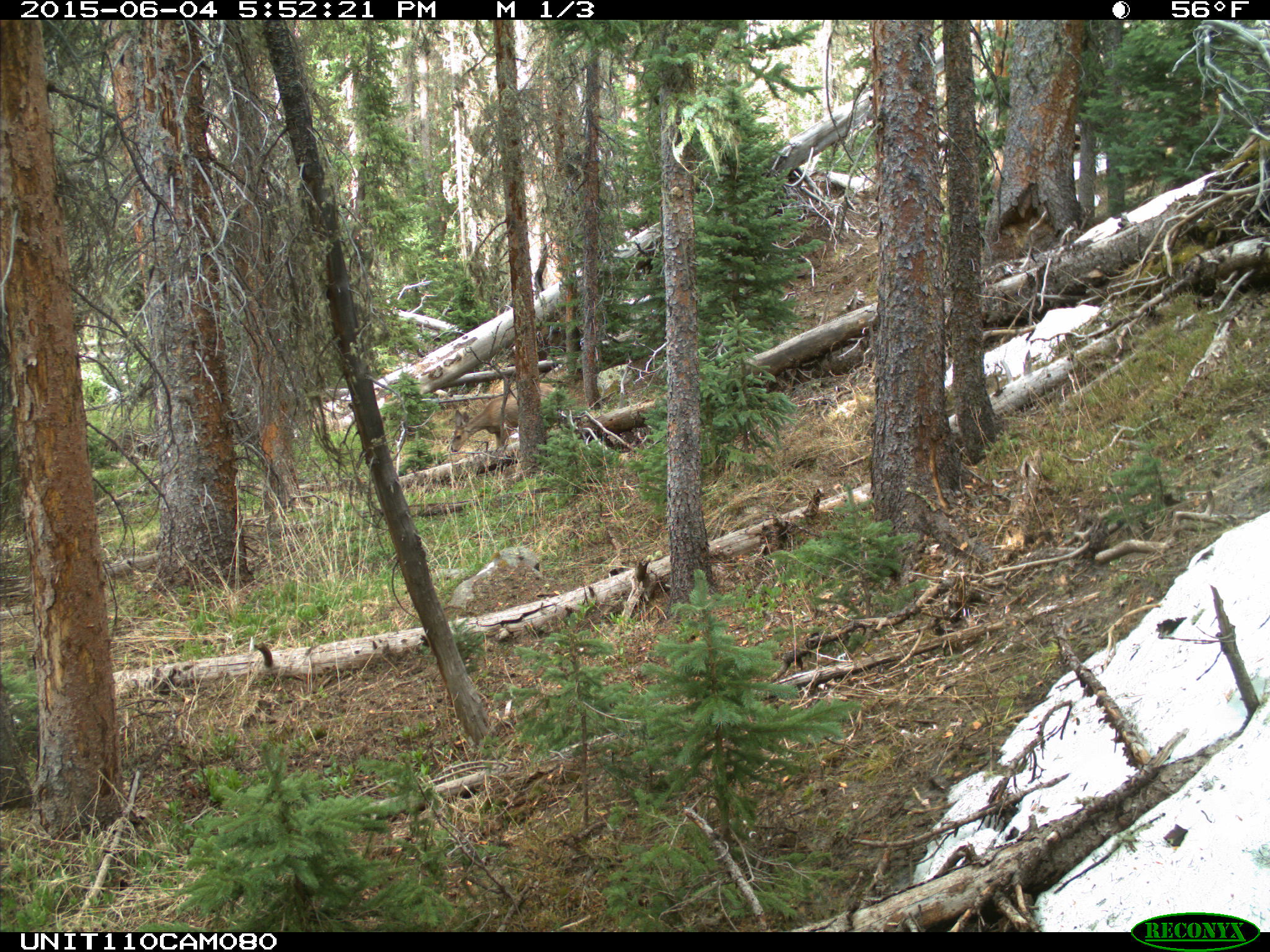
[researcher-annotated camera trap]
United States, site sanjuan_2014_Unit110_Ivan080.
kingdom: Animalia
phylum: Chordata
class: Mammalia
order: Artiodactyla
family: Cervidae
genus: Odocoileus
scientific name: Odocoileus hemionus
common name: mule deer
Odocoileus hemionus (mule deer).